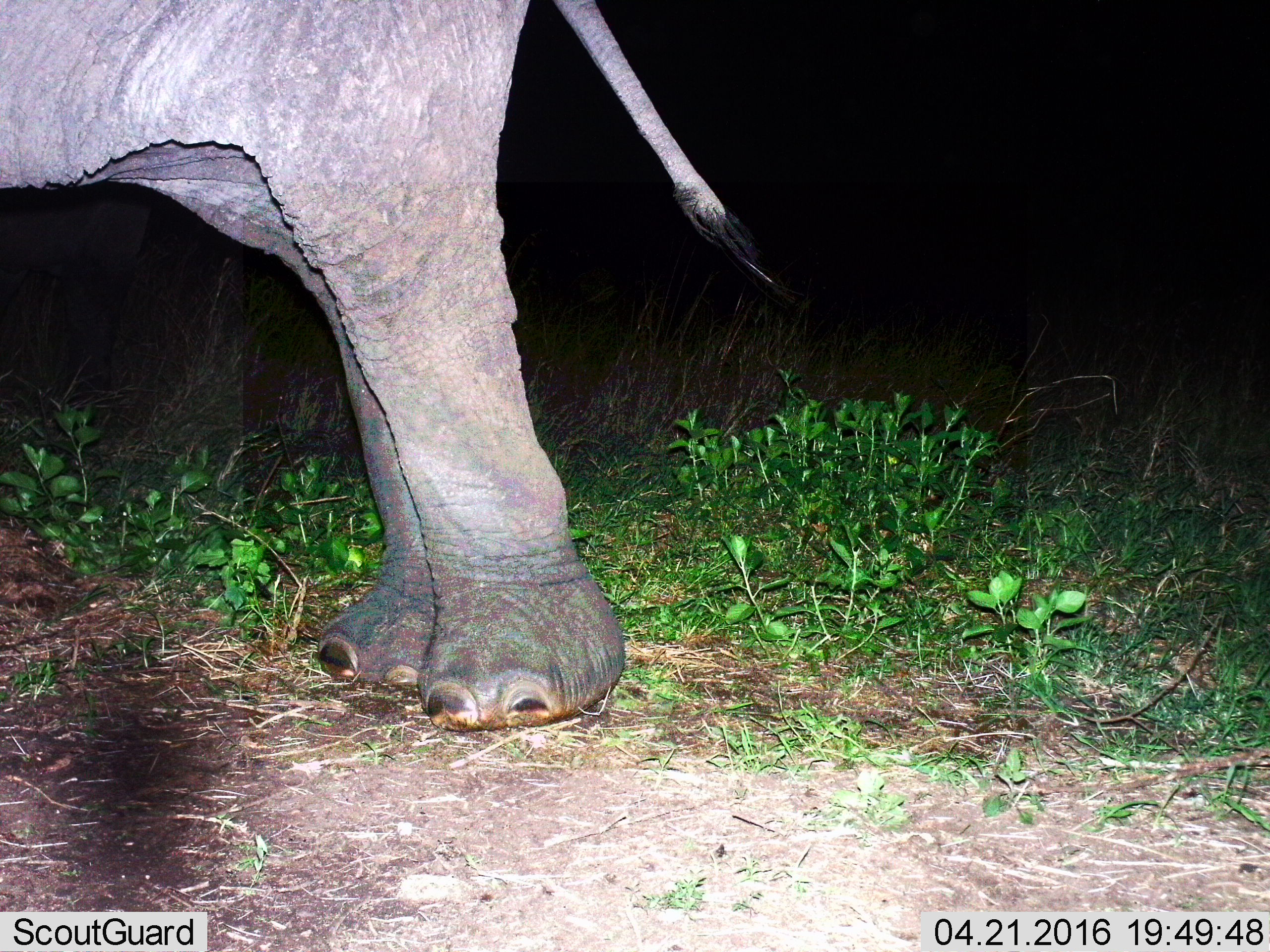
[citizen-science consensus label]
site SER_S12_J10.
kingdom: Animalia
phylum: Chordata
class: Mammalia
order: Proboscidea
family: Elephantidae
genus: Loxodonta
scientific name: Loxodonta africana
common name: african bush elephant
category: elephant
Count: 1.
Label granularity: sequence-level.